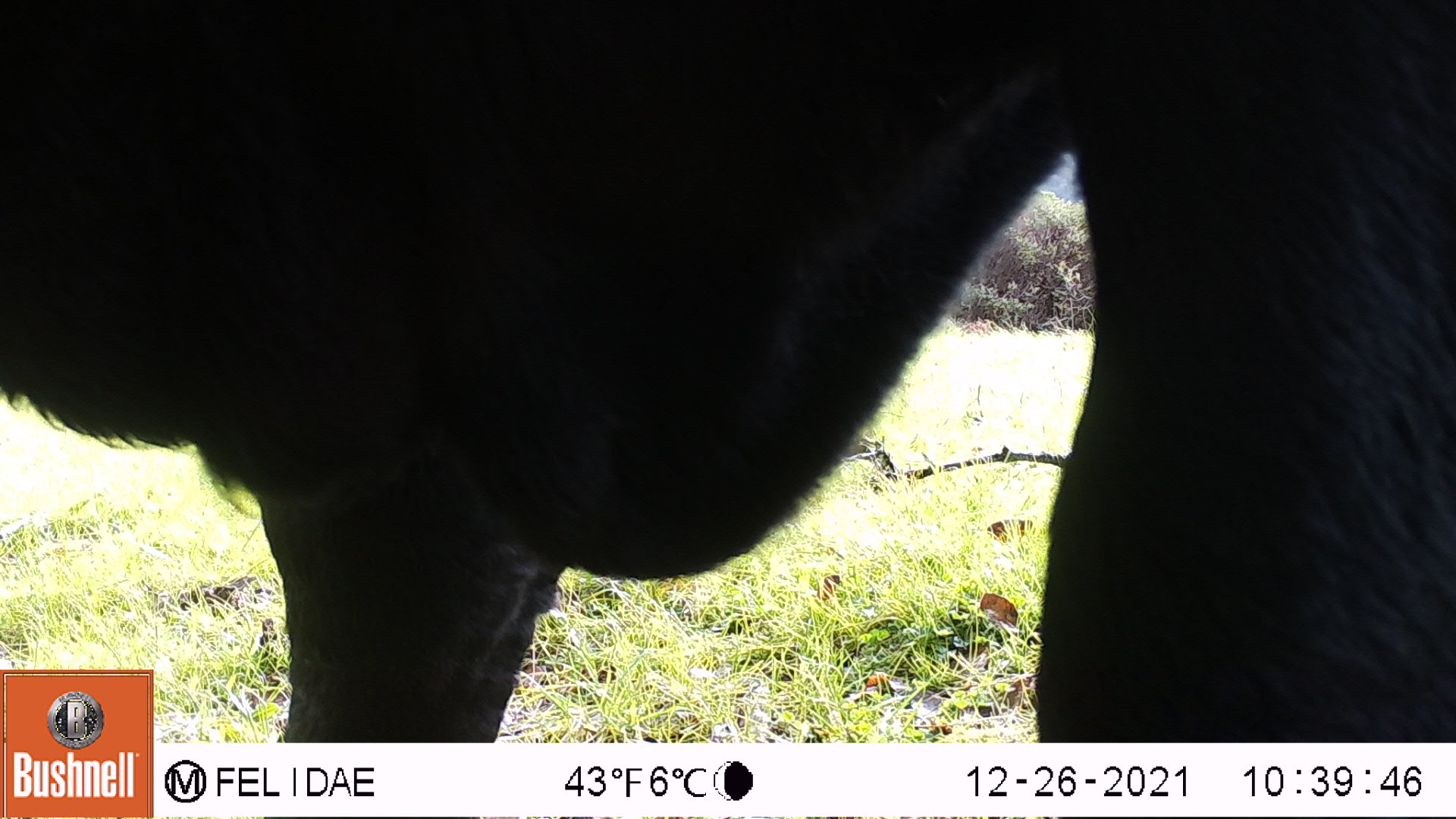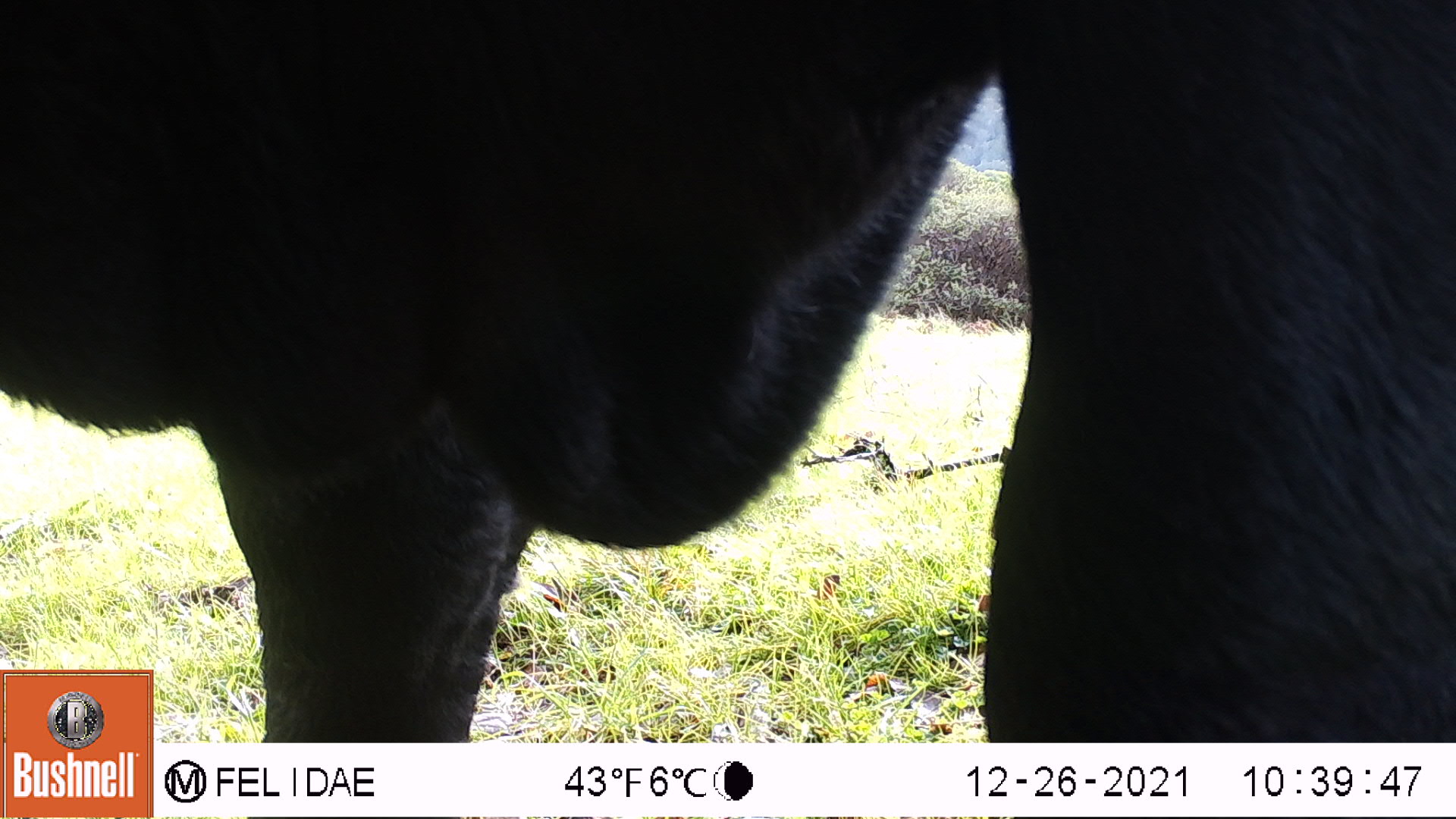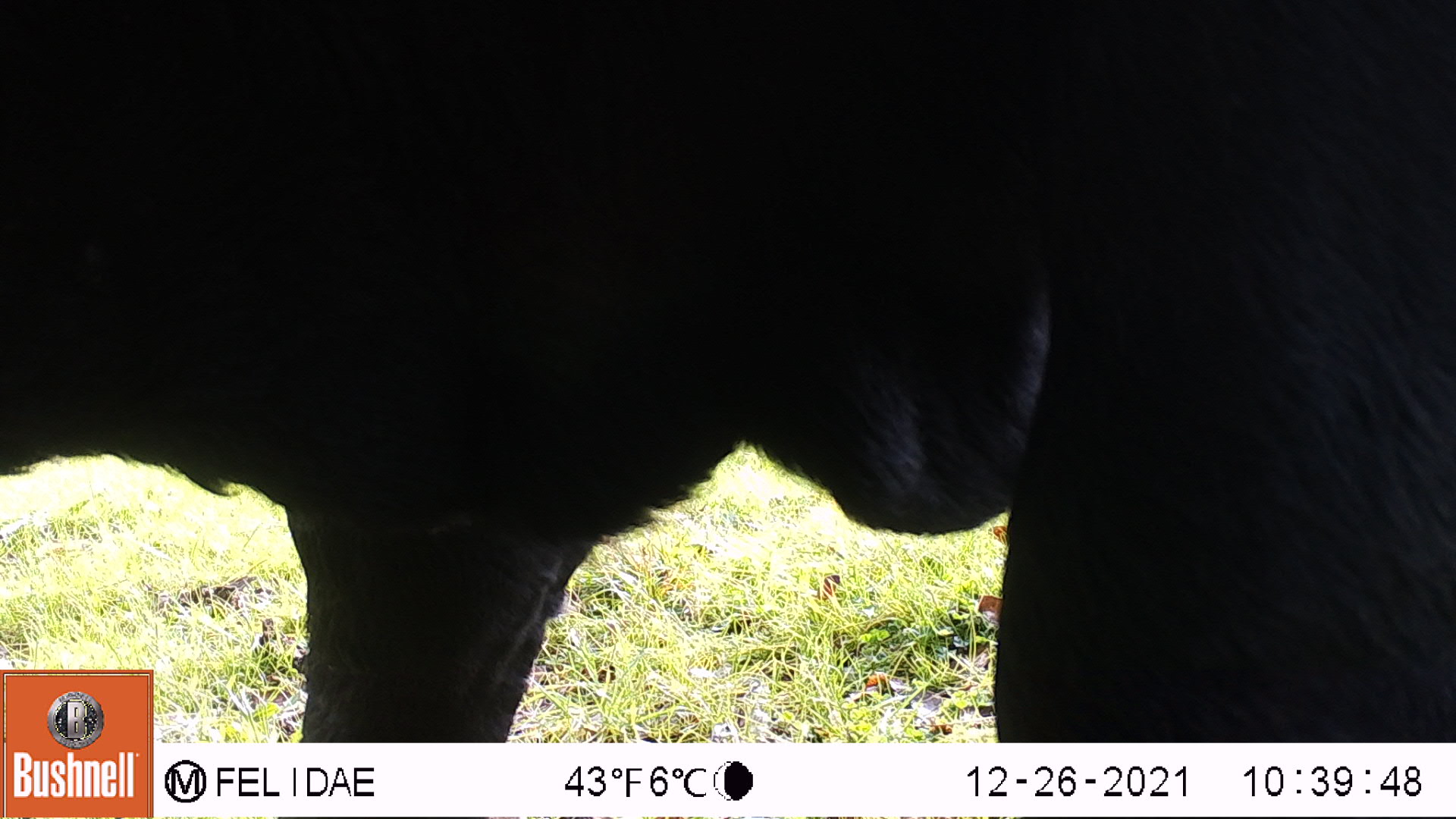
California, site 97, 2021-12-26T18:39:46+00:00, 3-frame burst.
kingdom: Animalia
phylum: Chordata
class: Mammalia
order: Artiodactyla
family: Bovidae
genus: Bos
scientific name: Bos taurus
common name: domestic cattle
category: cattle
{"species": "cattle (domestic cattle) (Bos taurus)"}